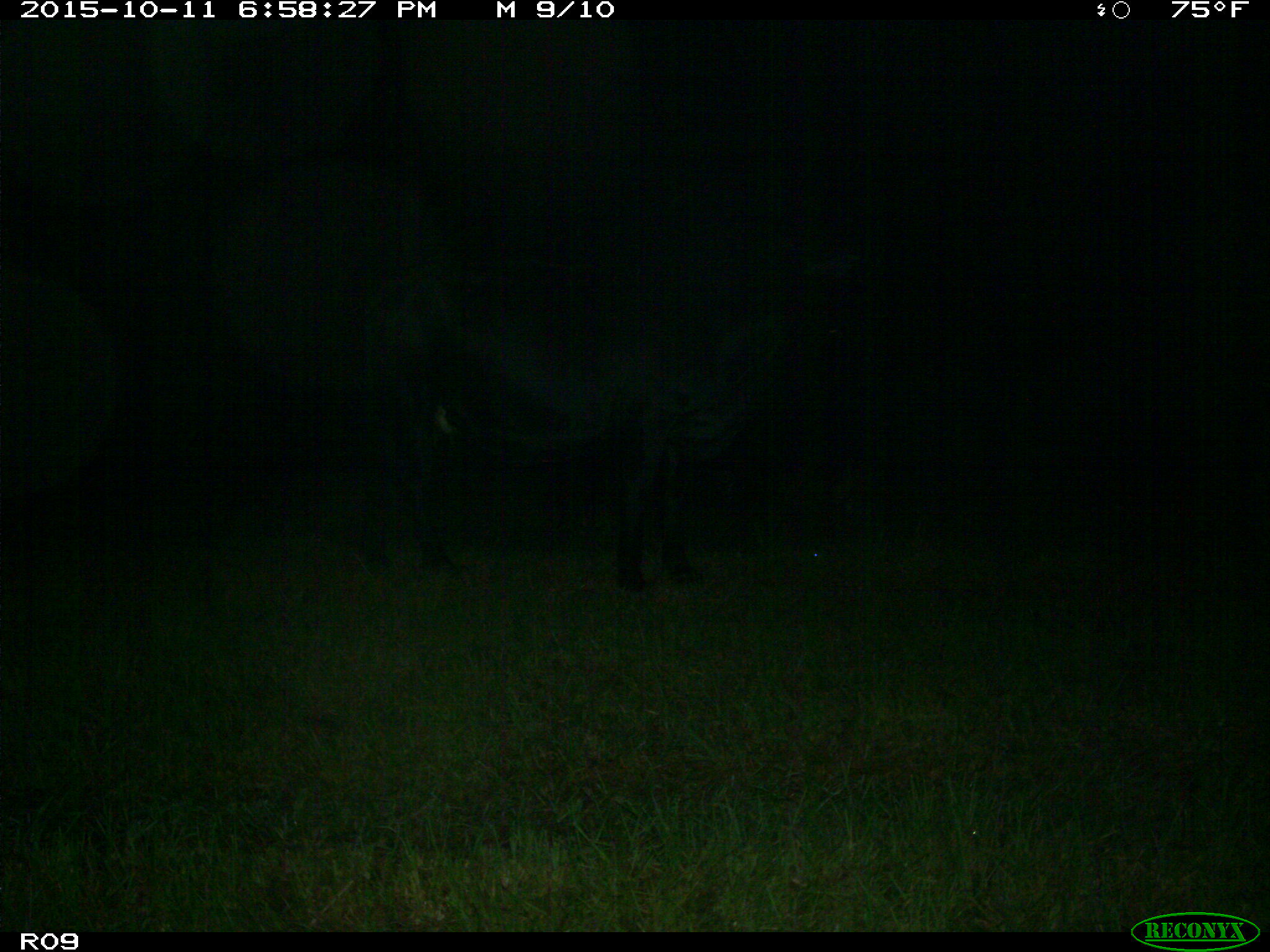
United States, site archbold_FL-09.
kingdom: Animalia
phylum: Chordata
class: Mammalia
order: Artiodactyla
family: Bovidae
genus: Bos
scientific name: Bos taurus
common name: domestic cow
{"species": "Bos taurus (domestic cow)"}